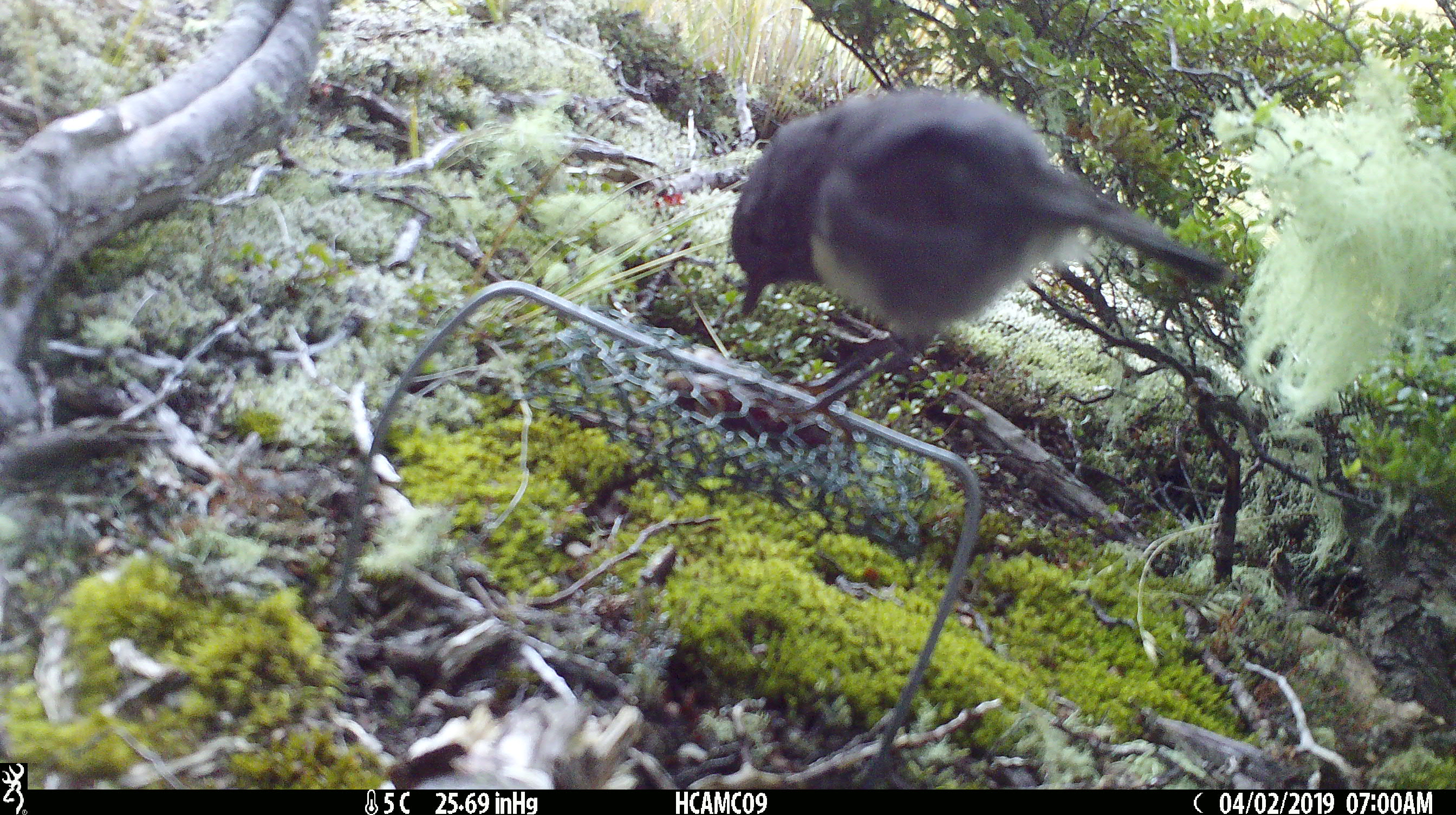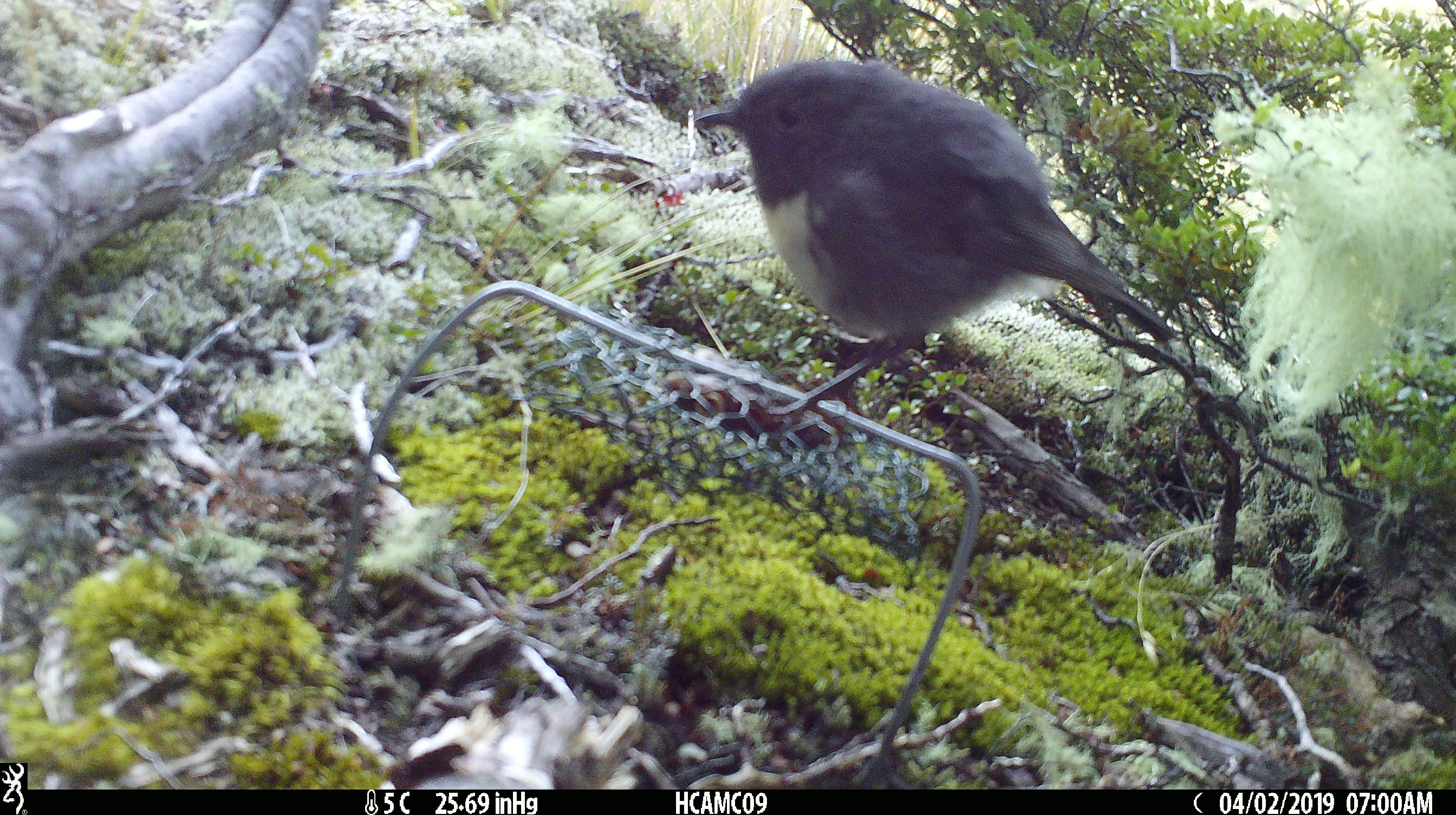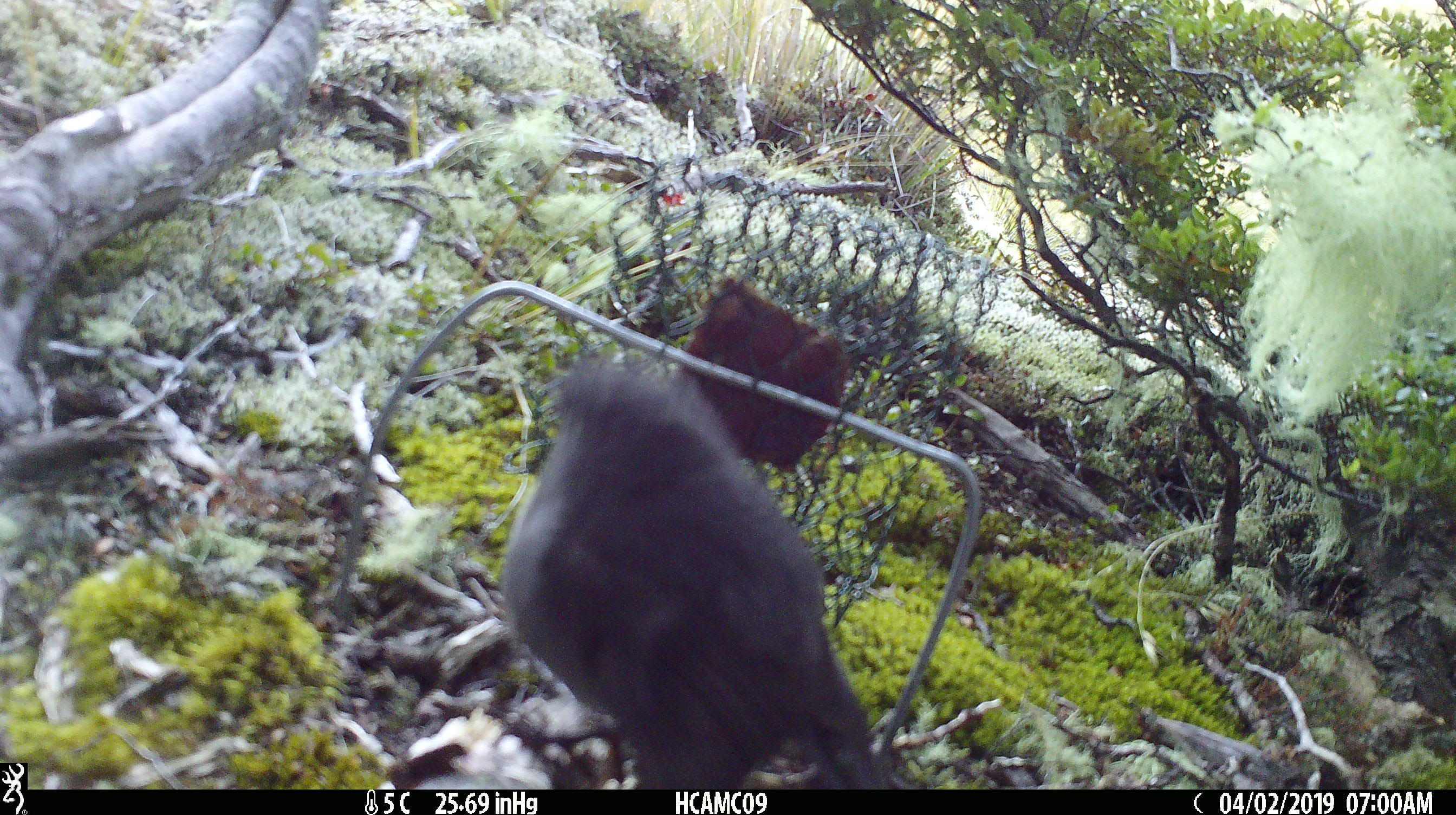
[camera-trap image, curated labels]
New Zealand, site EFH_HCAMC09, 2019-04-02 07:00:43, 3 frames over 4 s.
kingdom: Animalia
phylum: Chordata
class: Aves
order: Passeriformes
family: Petroicidae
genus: Petroica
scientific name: Petroica australis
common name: new zealand robin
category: robin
Robin (new zealand robin) (Petroica australis).